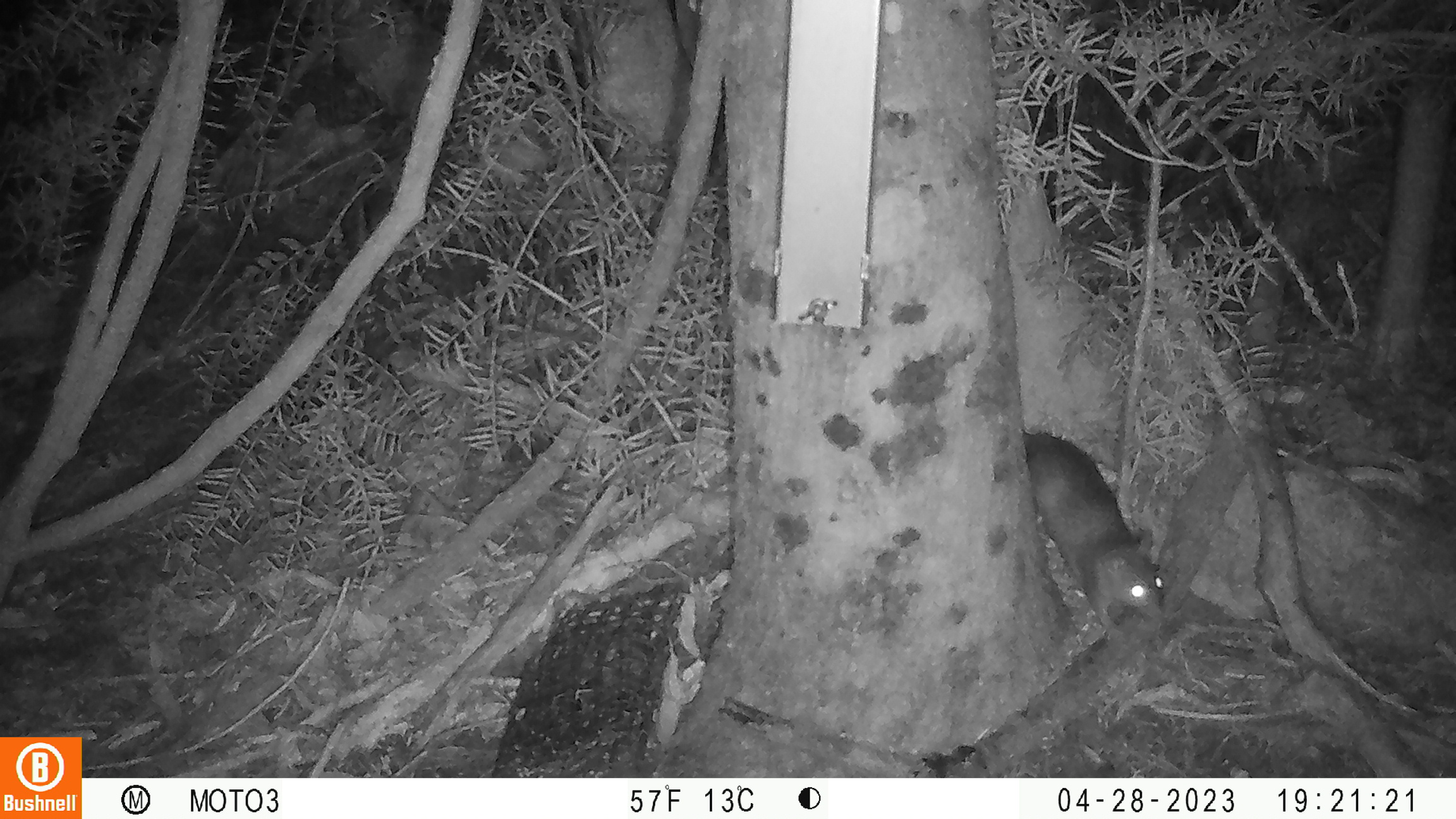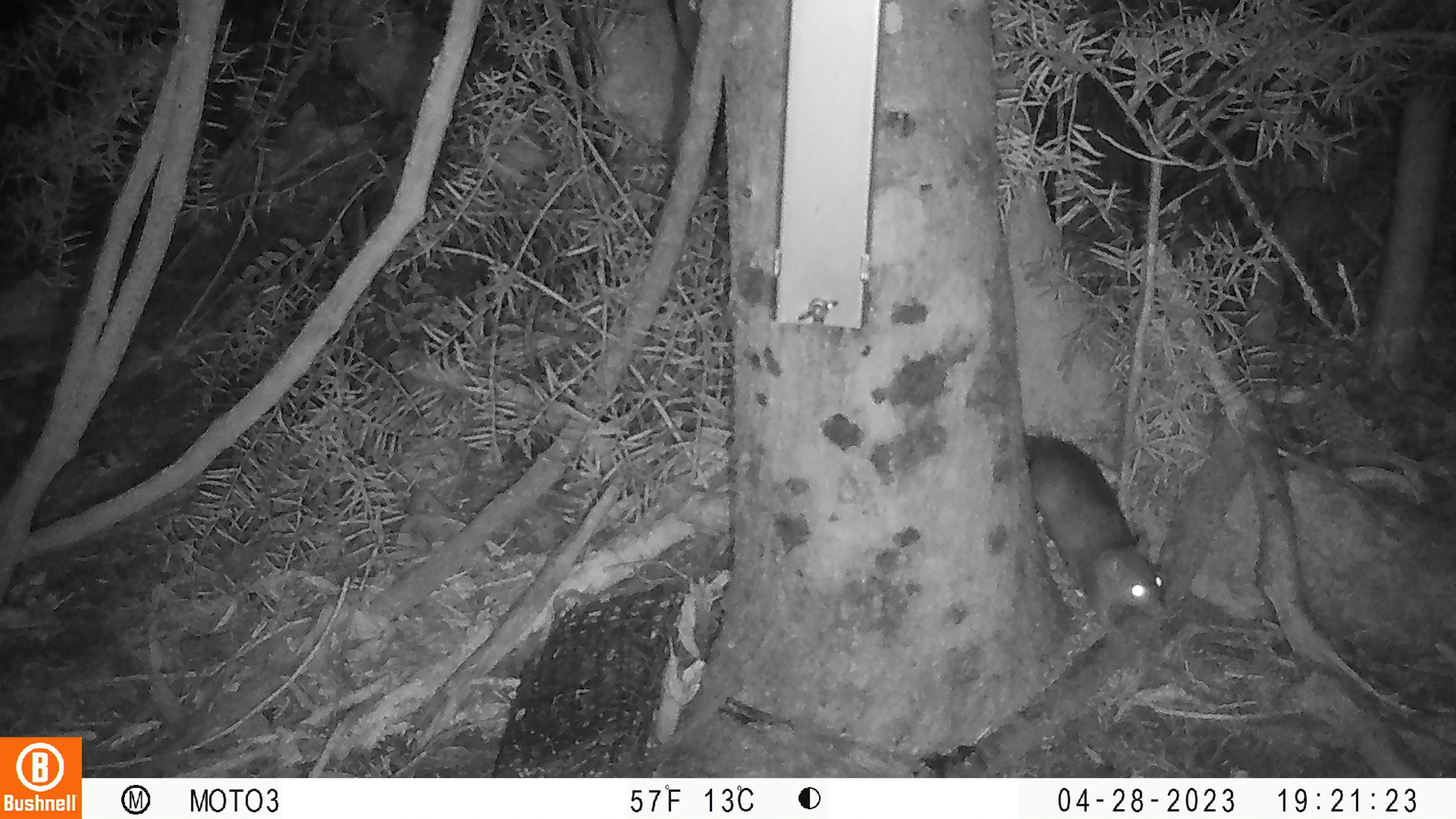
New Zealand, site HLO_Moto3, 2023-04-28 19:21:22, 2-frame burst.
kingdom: Animalia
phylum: Chordata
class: Mammalia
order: Rodentia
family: Muridae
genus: Rattus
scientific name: Rattus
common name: rat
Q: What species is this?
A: Rat (Rattus).